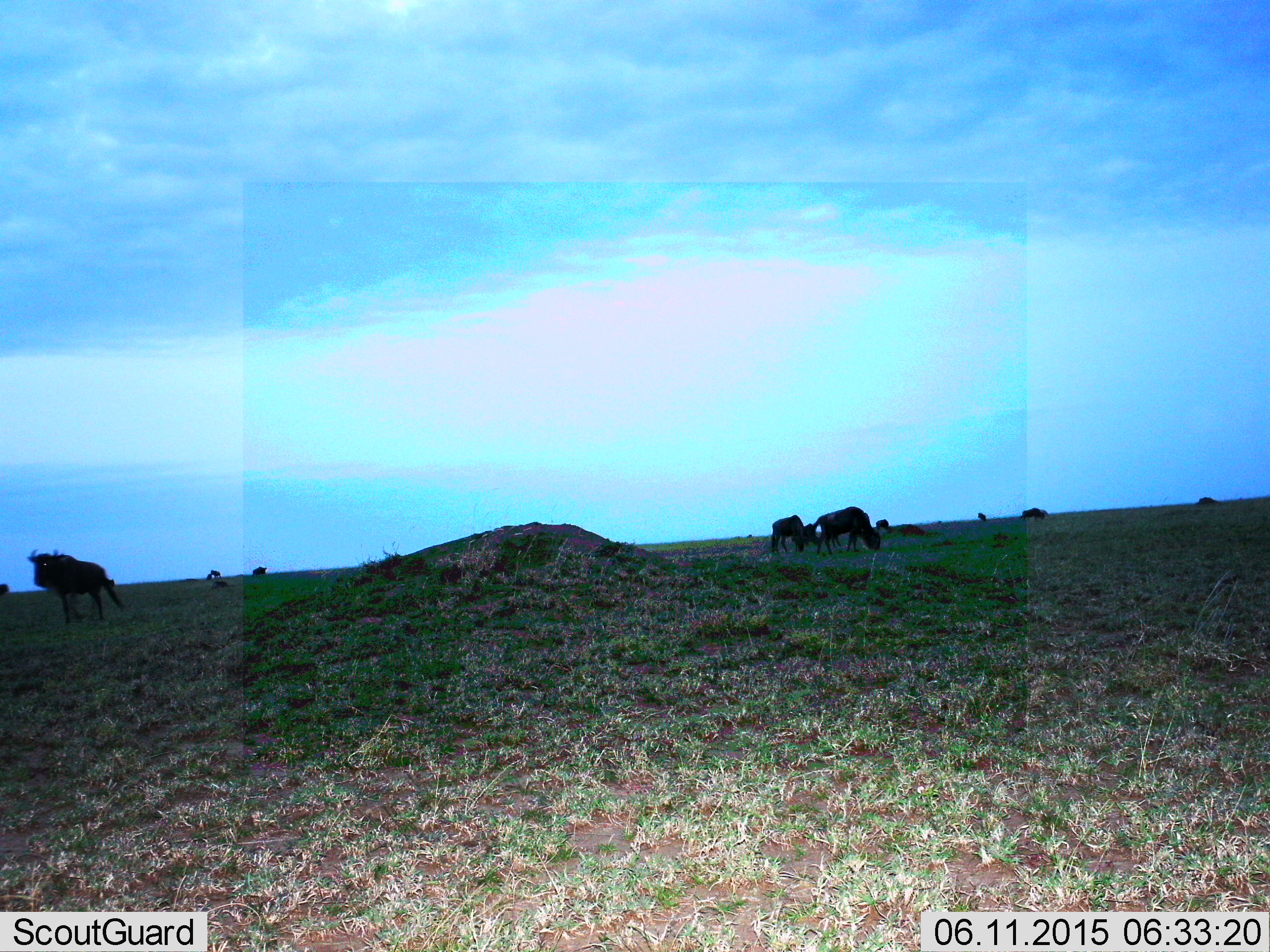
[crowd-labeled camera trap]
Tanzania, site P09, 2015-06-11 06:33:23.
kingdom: Animalia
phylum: Chordata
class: Mammalia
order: Artiodactyla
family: Bovidae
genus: Connochaetes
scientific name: Connochaetes taurinus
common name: blue wildebeest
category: wildebeest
Wildebeest (blue wildebeest) (Connochaetes taurinus), count 10. Behavior (volunteer vote fractions): standing 50%, resting 10%, moving 40%, interacting 0%. Young present (vote fraction): 20%. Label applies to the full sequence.